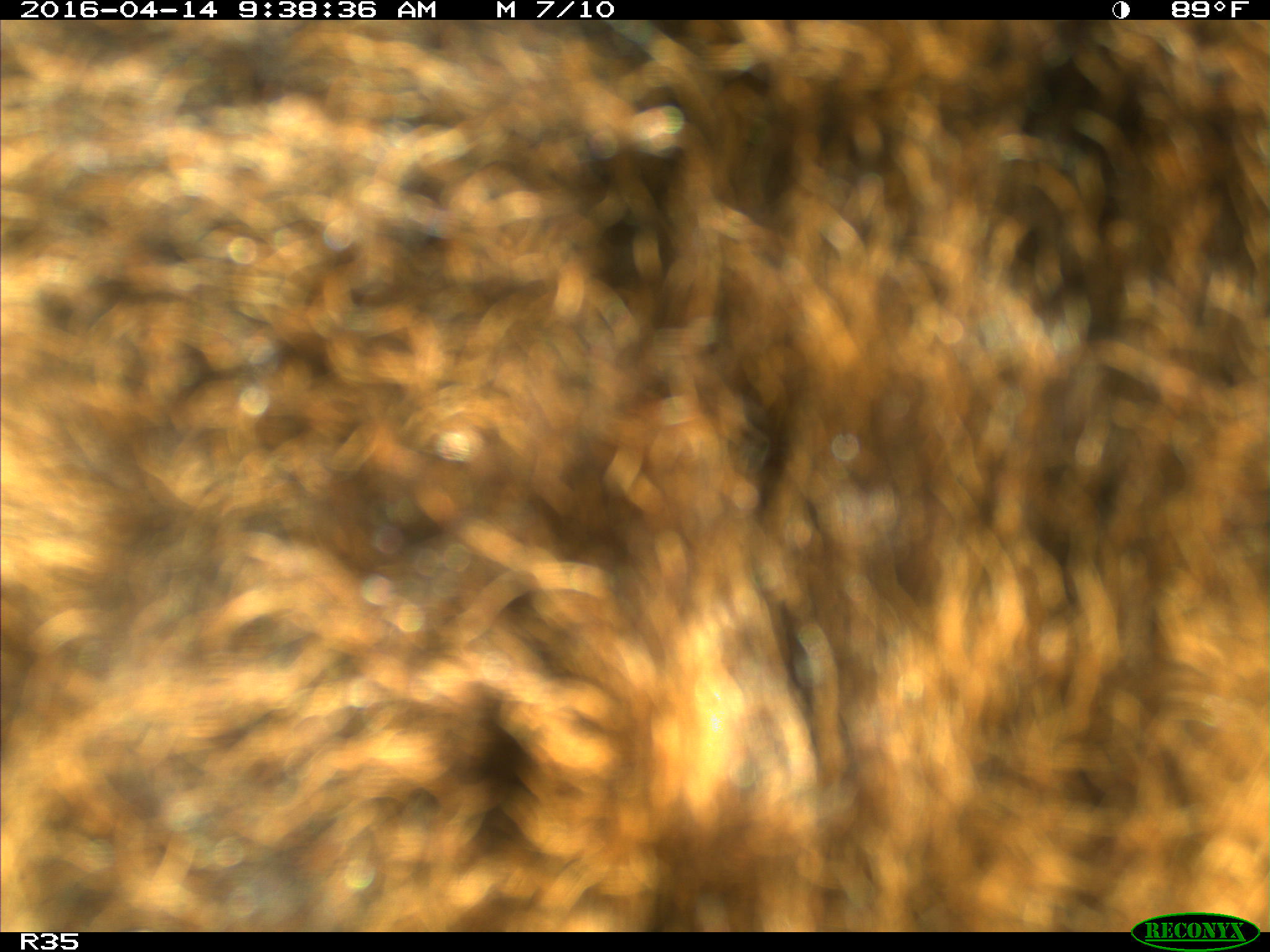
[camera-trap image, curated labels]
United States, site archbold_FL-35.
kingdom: Animalia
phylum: Chordata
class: Mammalia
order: Artiodactyla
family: Bovidae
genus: Bos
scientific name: Bos taurus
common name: domestic cow